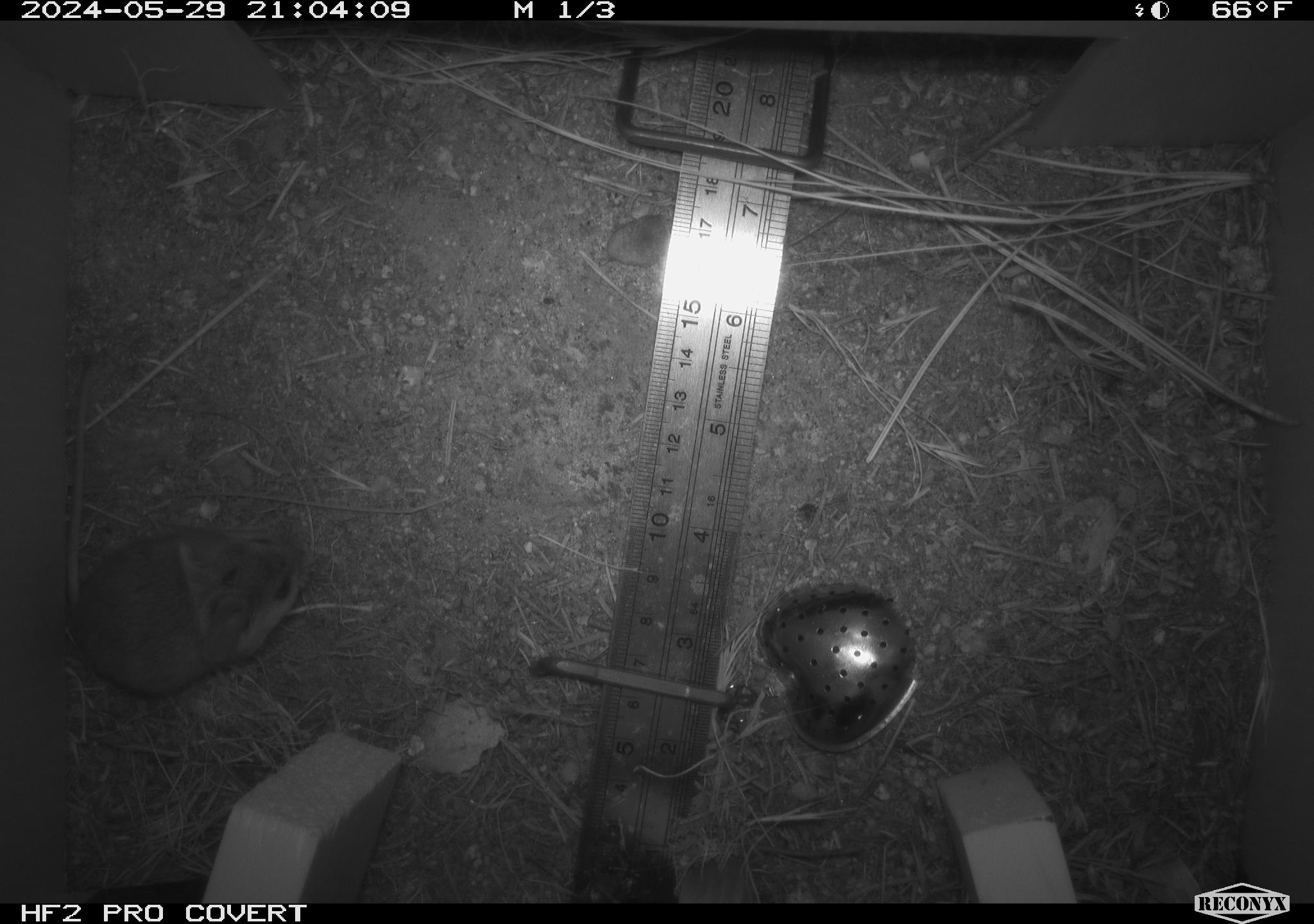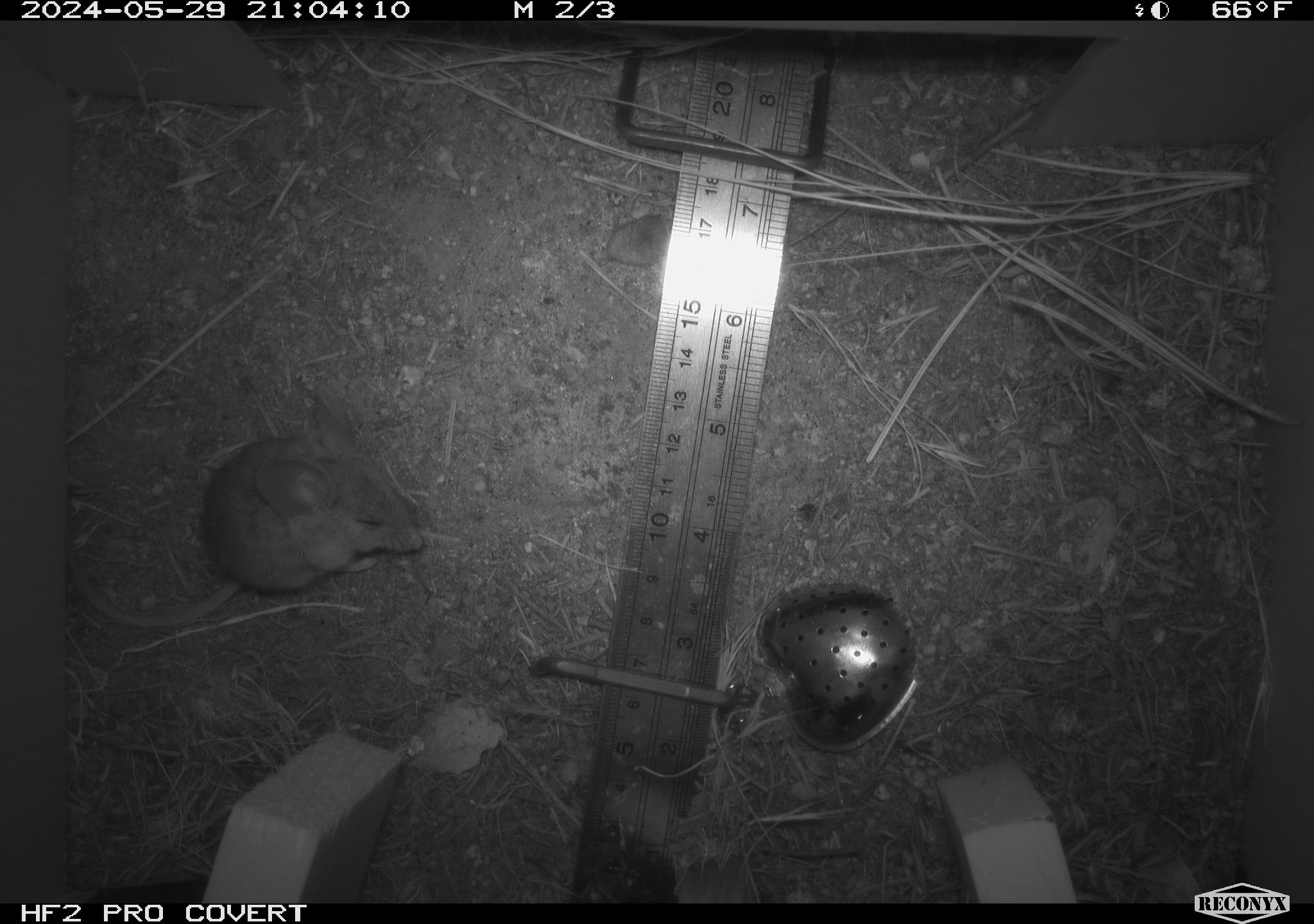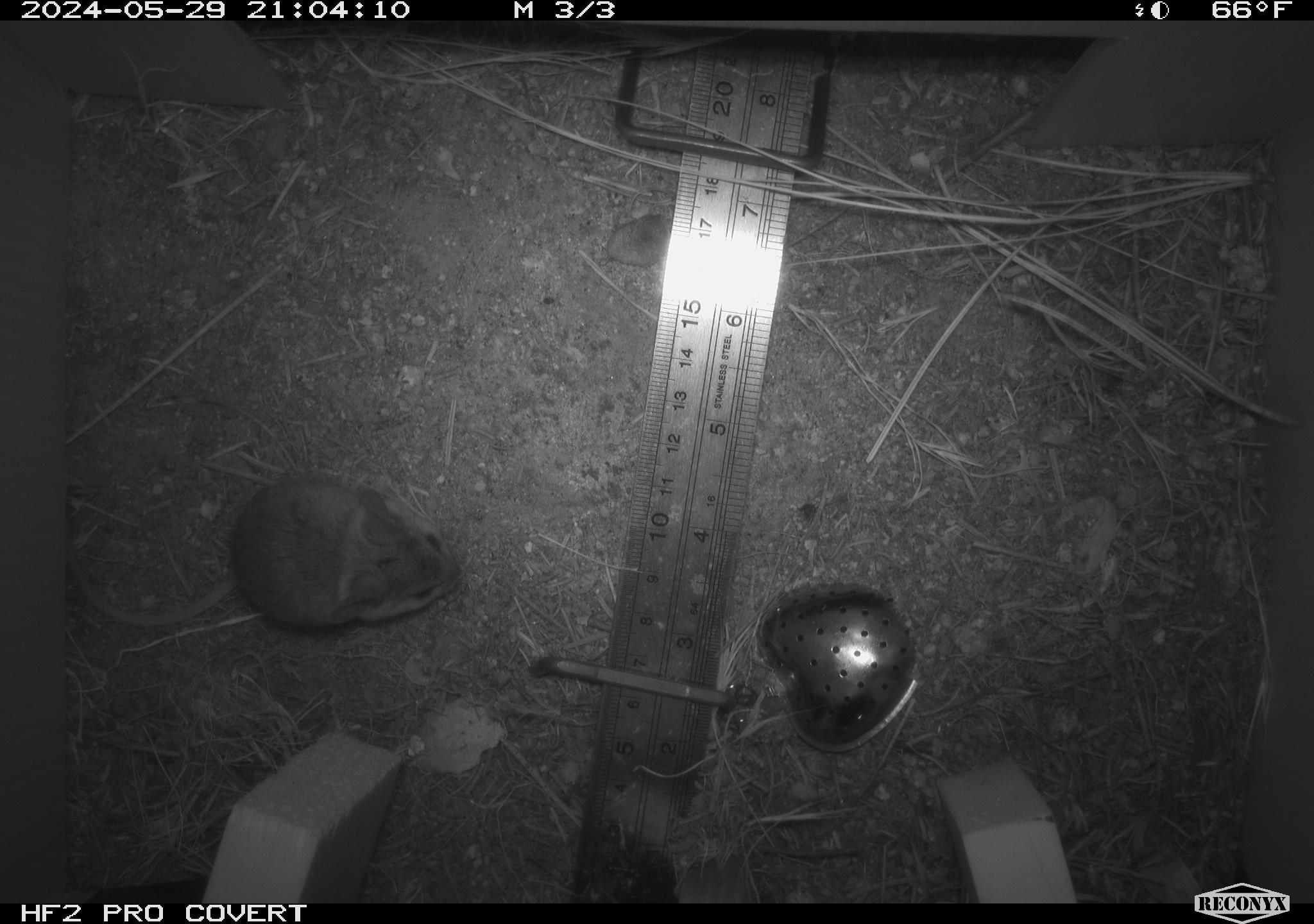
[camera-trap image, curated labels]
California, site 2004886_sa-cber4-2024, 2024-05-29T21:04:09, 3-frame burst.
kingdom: Animalia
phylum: Chordata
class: Mammalia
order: Rodentia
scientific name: Rodentia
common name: mouse species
Mouse species (Rodentia).